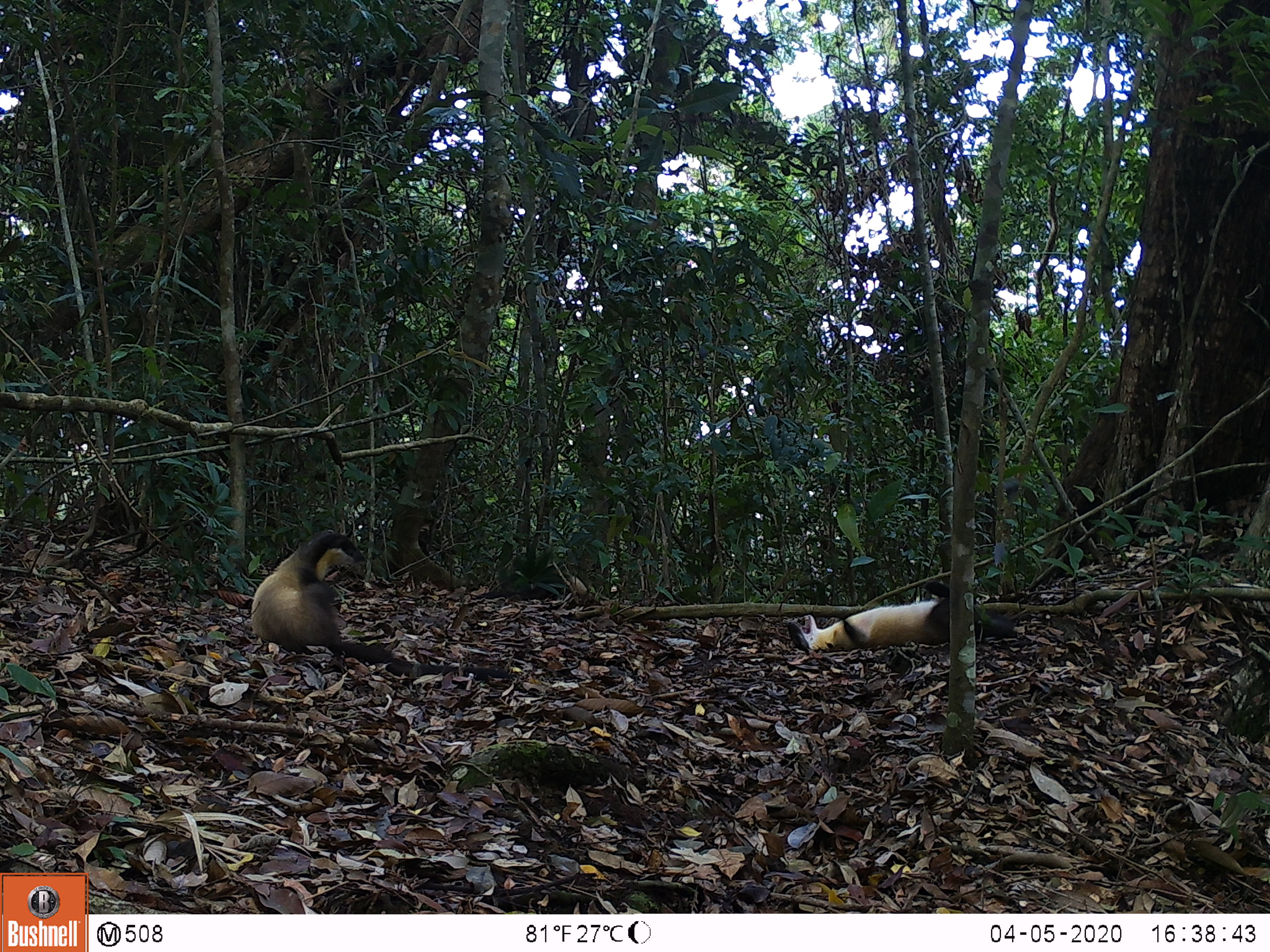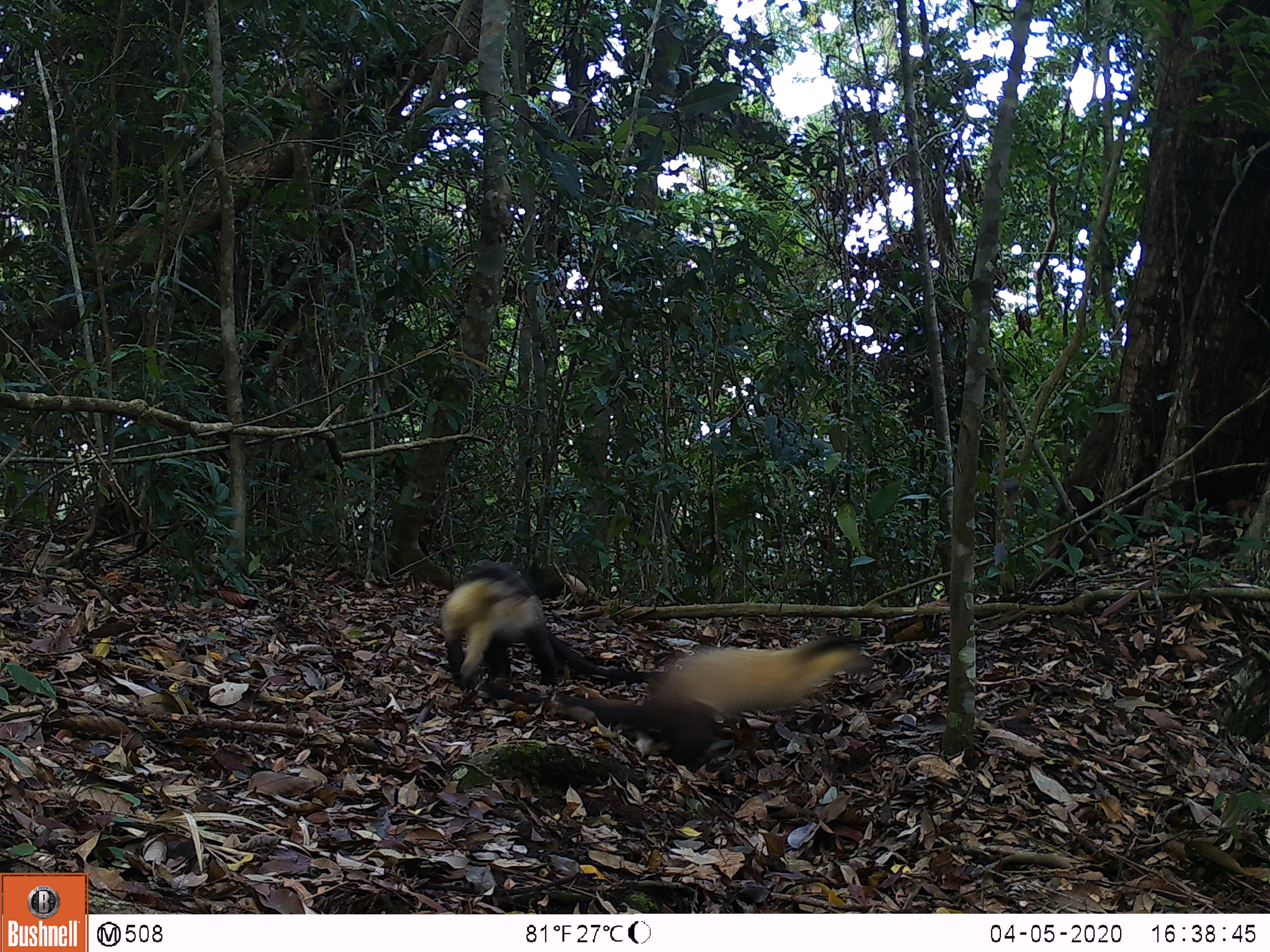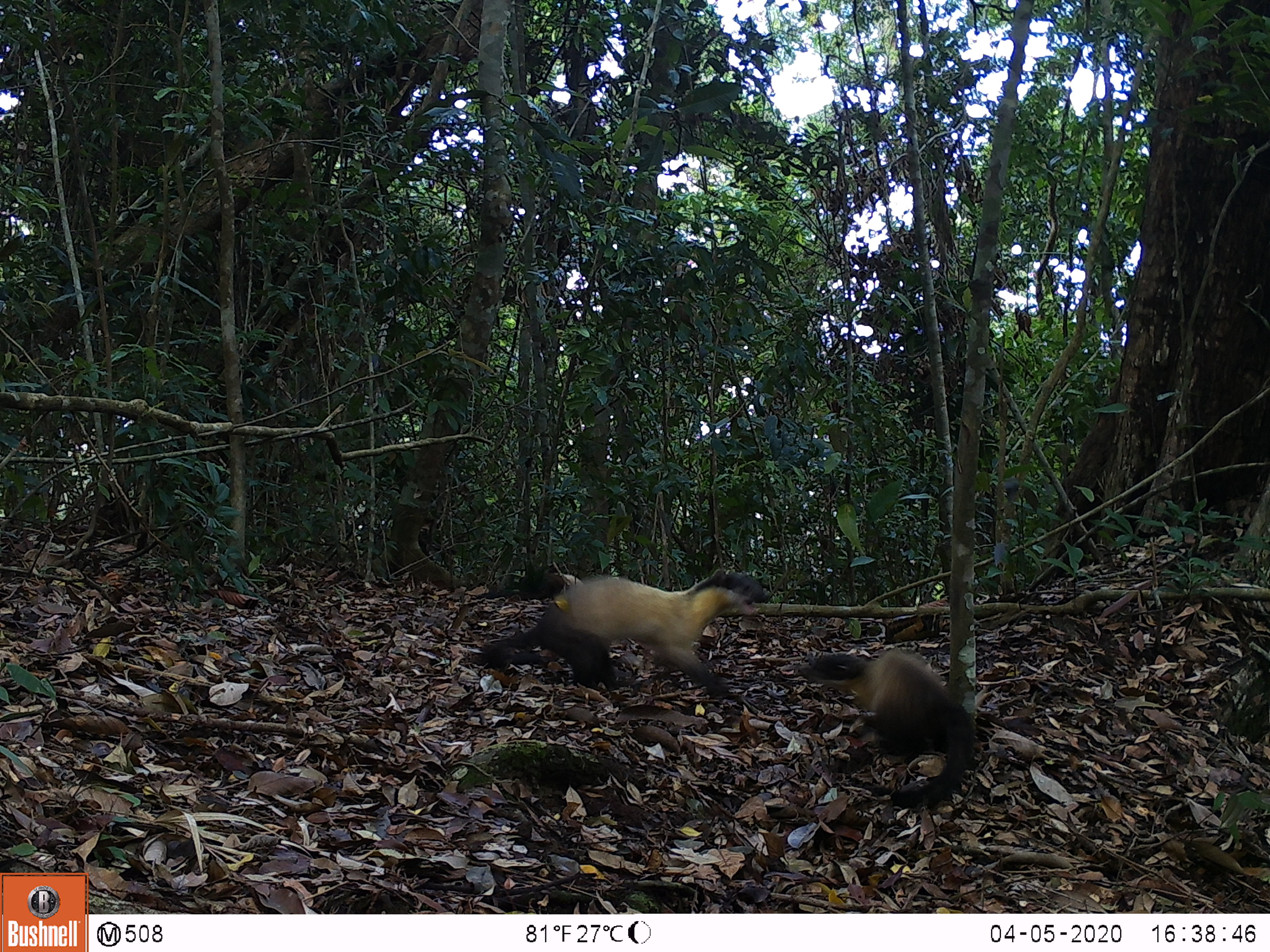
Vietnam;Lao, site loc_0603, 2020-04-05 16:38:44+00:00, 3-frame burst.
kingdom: Animalia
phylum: Chordata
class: Mammalia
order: Carnivora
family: Mustelidae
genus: Martes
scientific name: Martes flavigula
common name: yellow-throated marten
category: yellow throated marten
Yellow throated marten (yellow-throated marten) (Martes flavigula). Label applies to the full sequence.